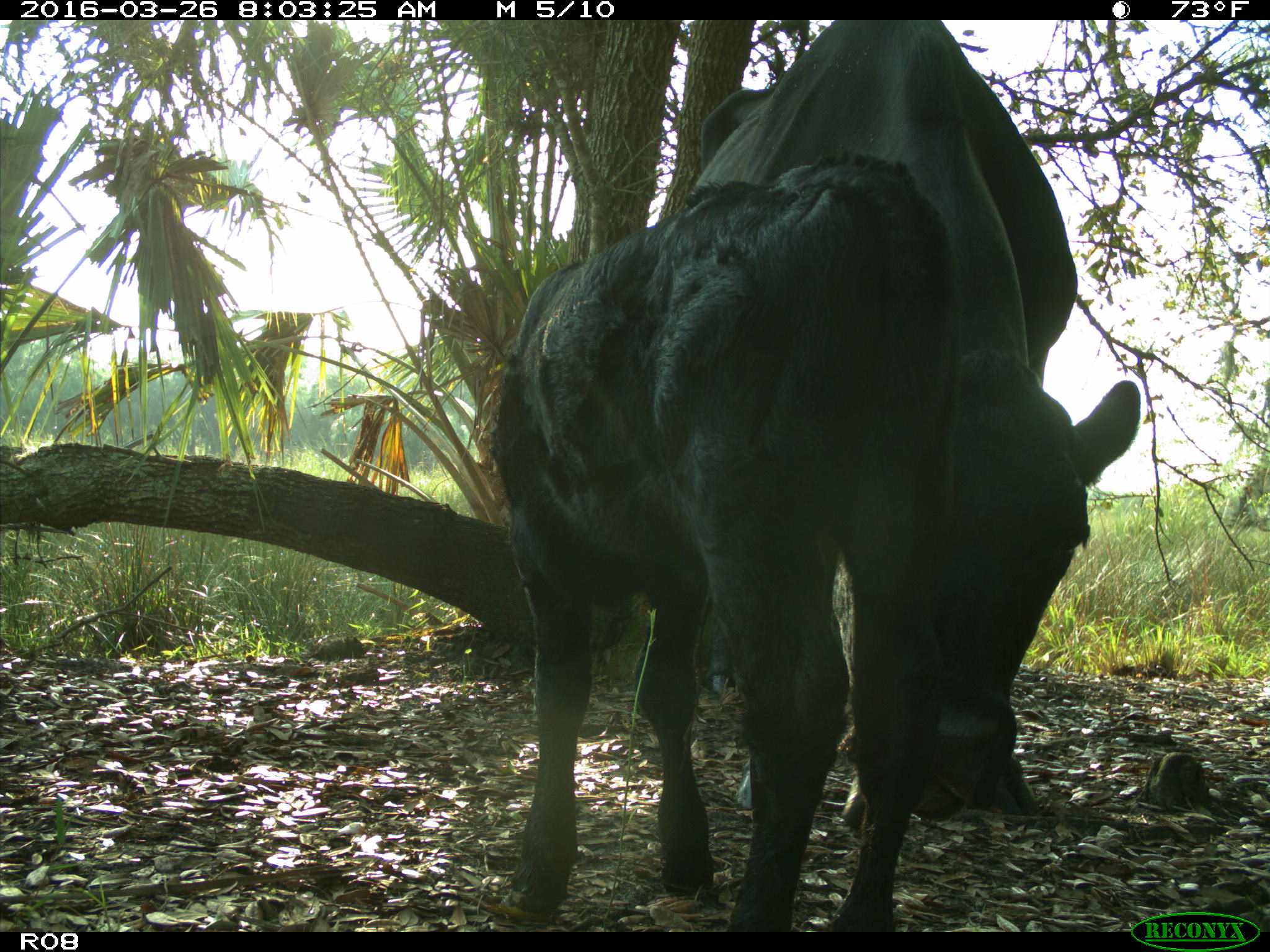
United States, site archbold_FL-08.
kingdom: Animalia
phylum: Chordata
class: Mammalia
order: Artiodactyla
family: Bovidae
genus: Bos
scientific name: Bos taurus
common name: domestic cow